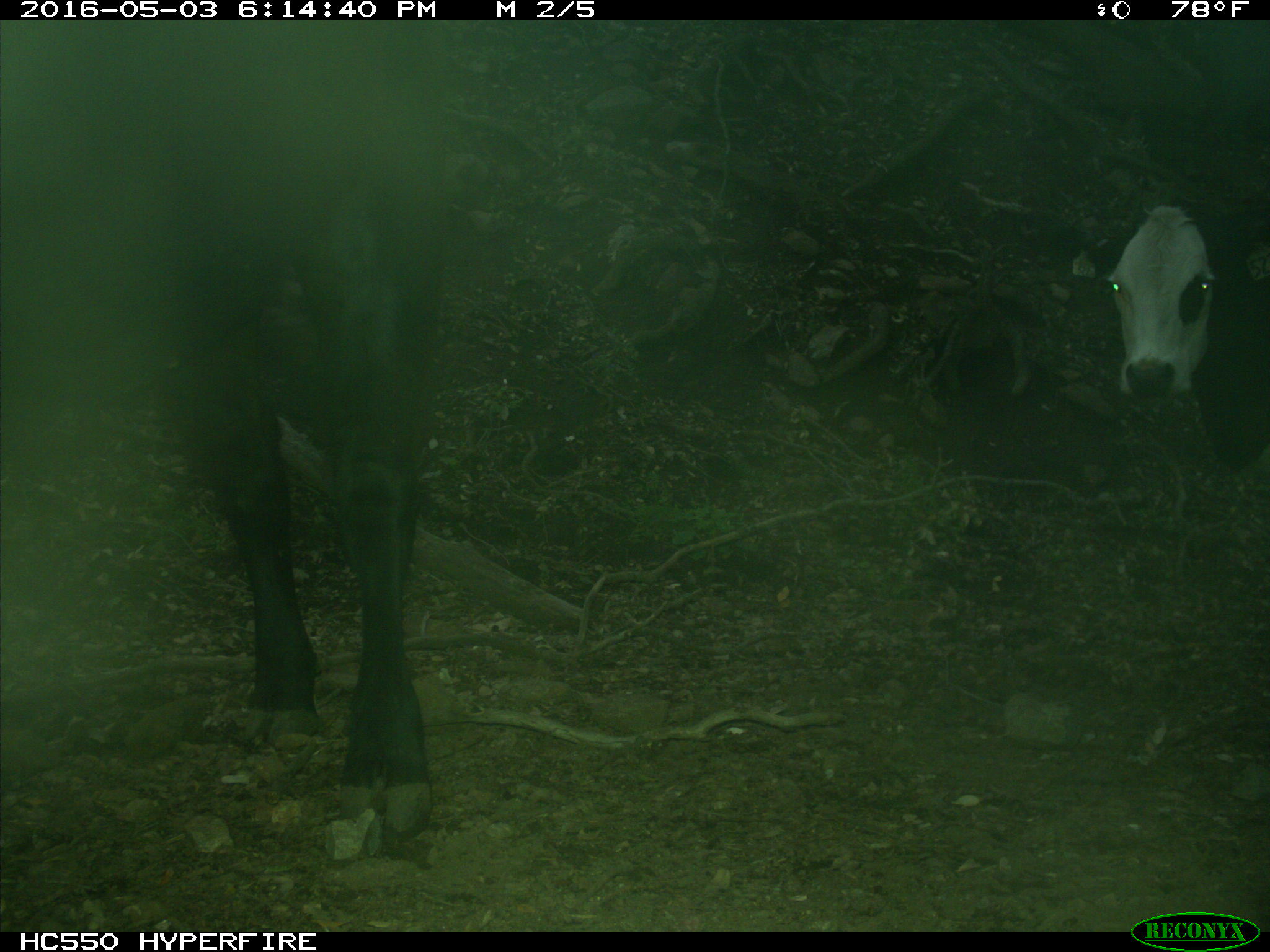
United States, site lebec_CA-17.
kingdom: Animalia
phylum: Chordata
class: Mammalia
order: Artiodactyla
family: Bovidae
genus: Bos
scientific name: Bos taurus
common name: domestic cow